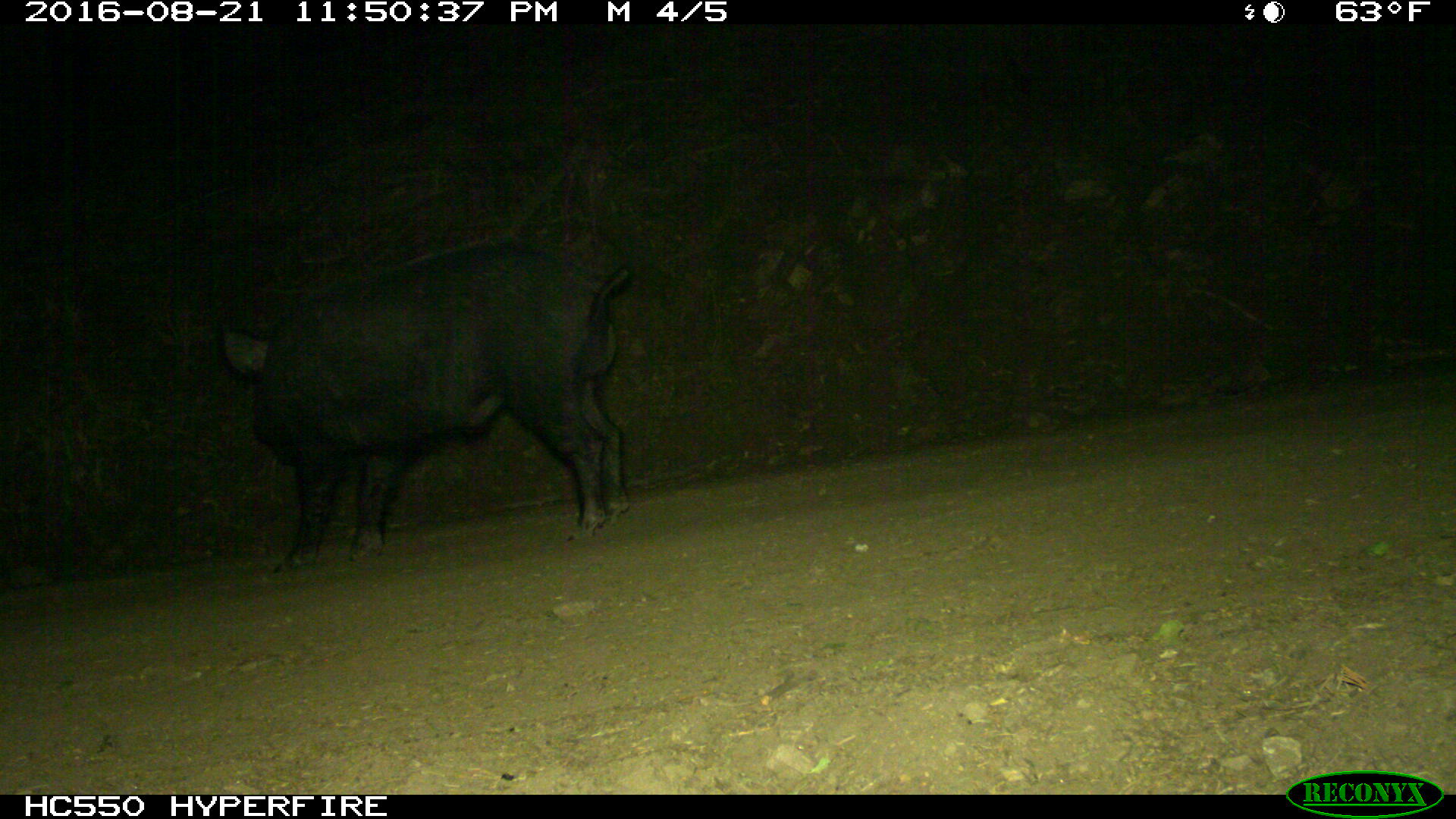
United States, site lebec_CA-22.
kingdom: Animalia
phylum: Chordata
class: Mammalia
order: Artiodactyla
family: Suidae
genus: Sus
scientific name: Sus scrofa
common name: wild boar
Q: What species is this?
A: Sus scrofa (wild boar).